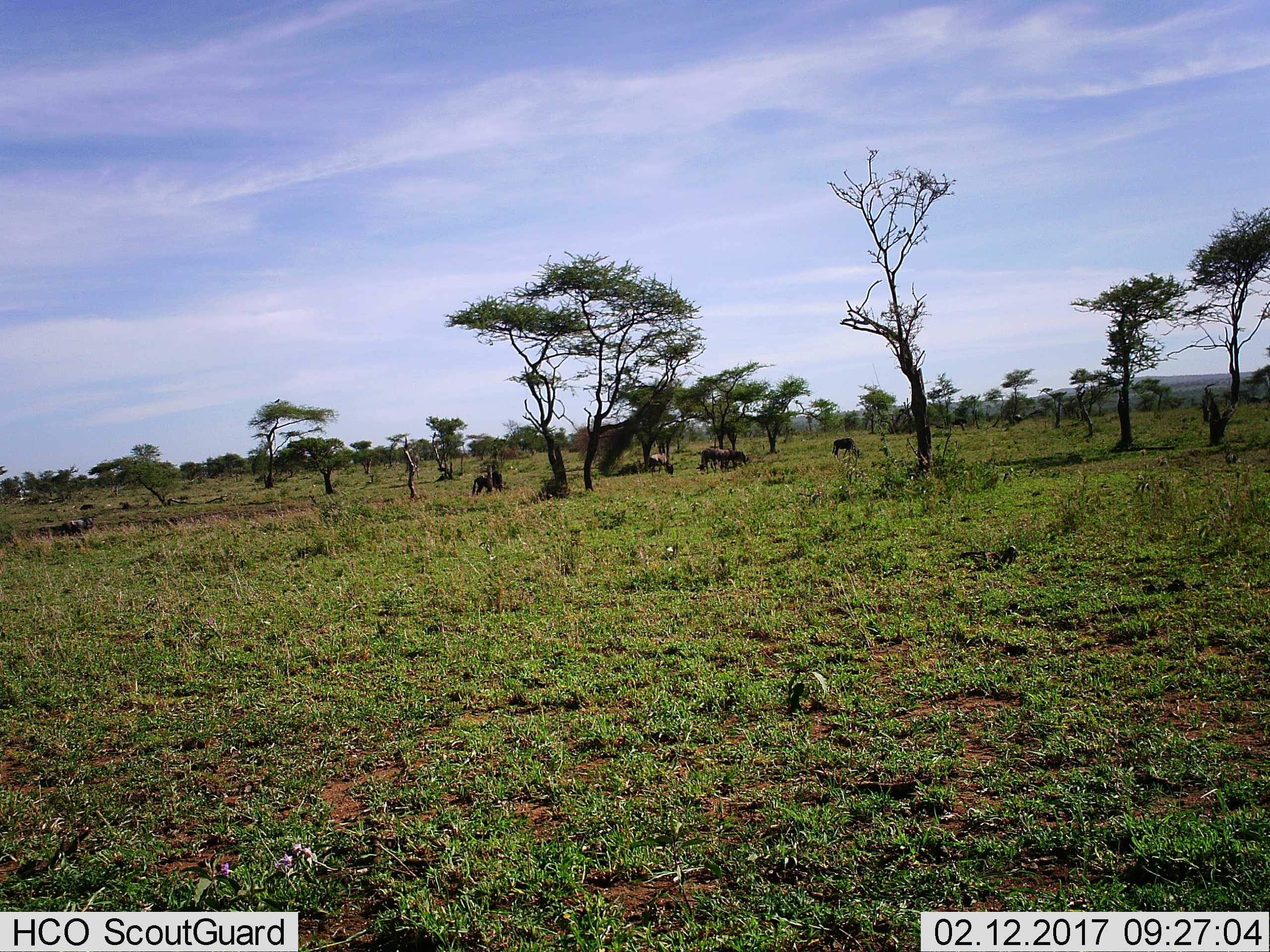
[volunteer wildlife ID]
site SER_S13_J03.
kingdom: Animalia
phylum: Chordata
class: Mammalia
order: Artiodactyla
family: Bovidae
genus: Connochaetes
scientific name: Connochaetes taurinus taurinus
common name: blue wildebeest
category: wildebeestblue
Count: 6.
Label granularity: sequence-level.